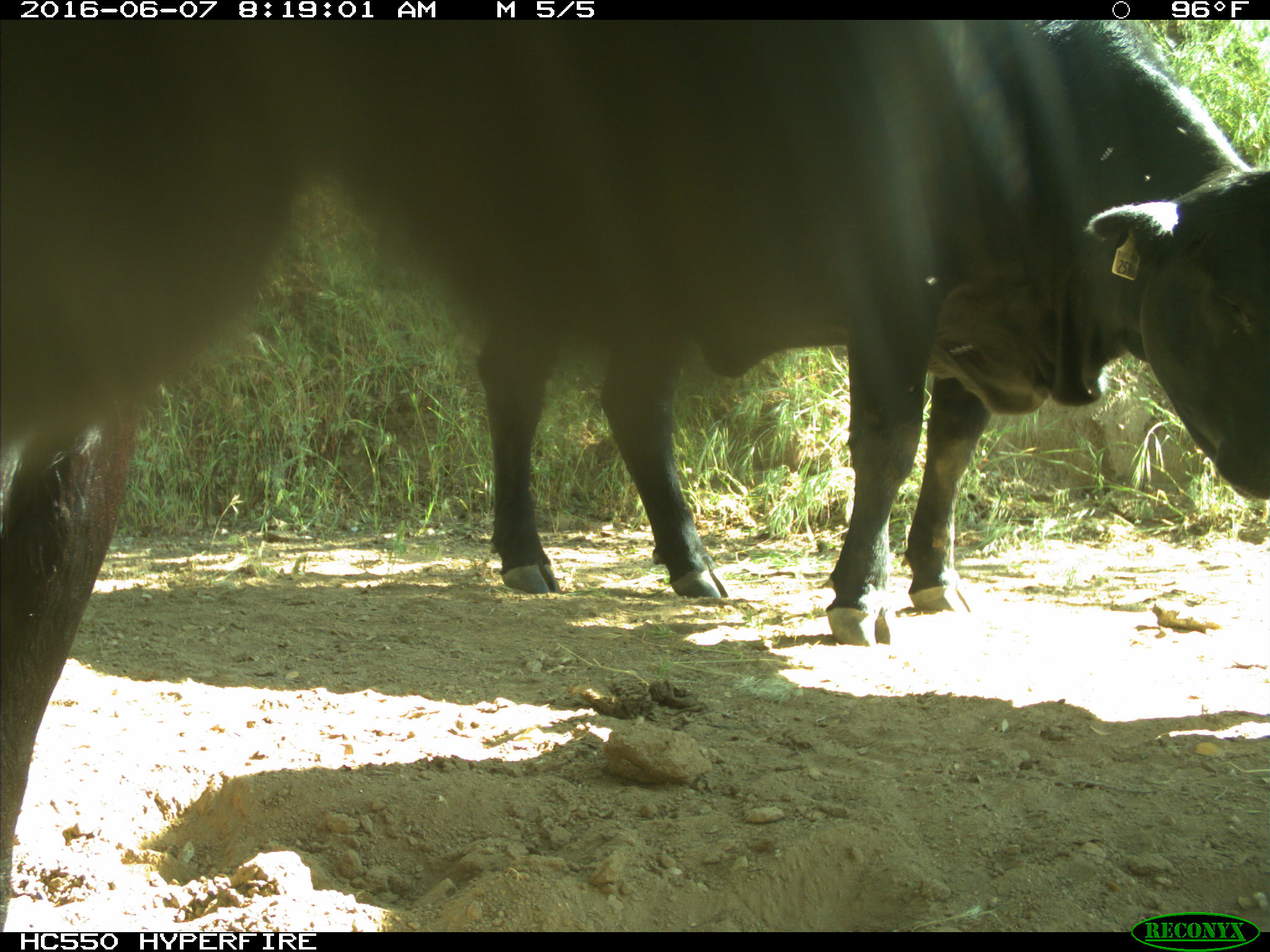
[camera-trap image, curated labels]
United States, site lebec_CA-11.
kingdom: Animalia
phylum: Chordata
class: Mammalia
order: Artiodactyla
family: Bovidae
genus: Bos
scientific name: Bos taurus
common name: domestic cow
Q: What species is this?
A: Bos taurus (domestic cow).